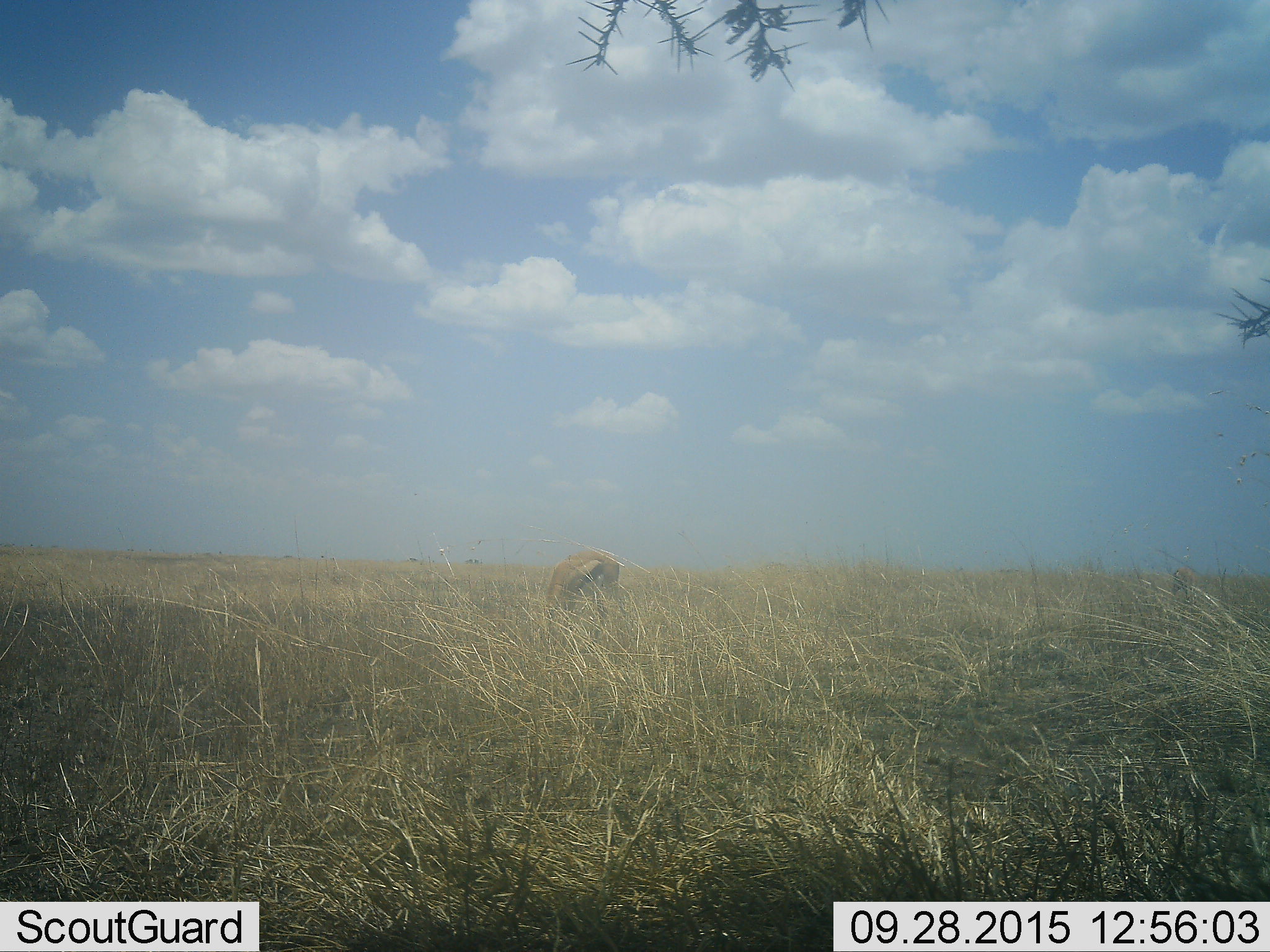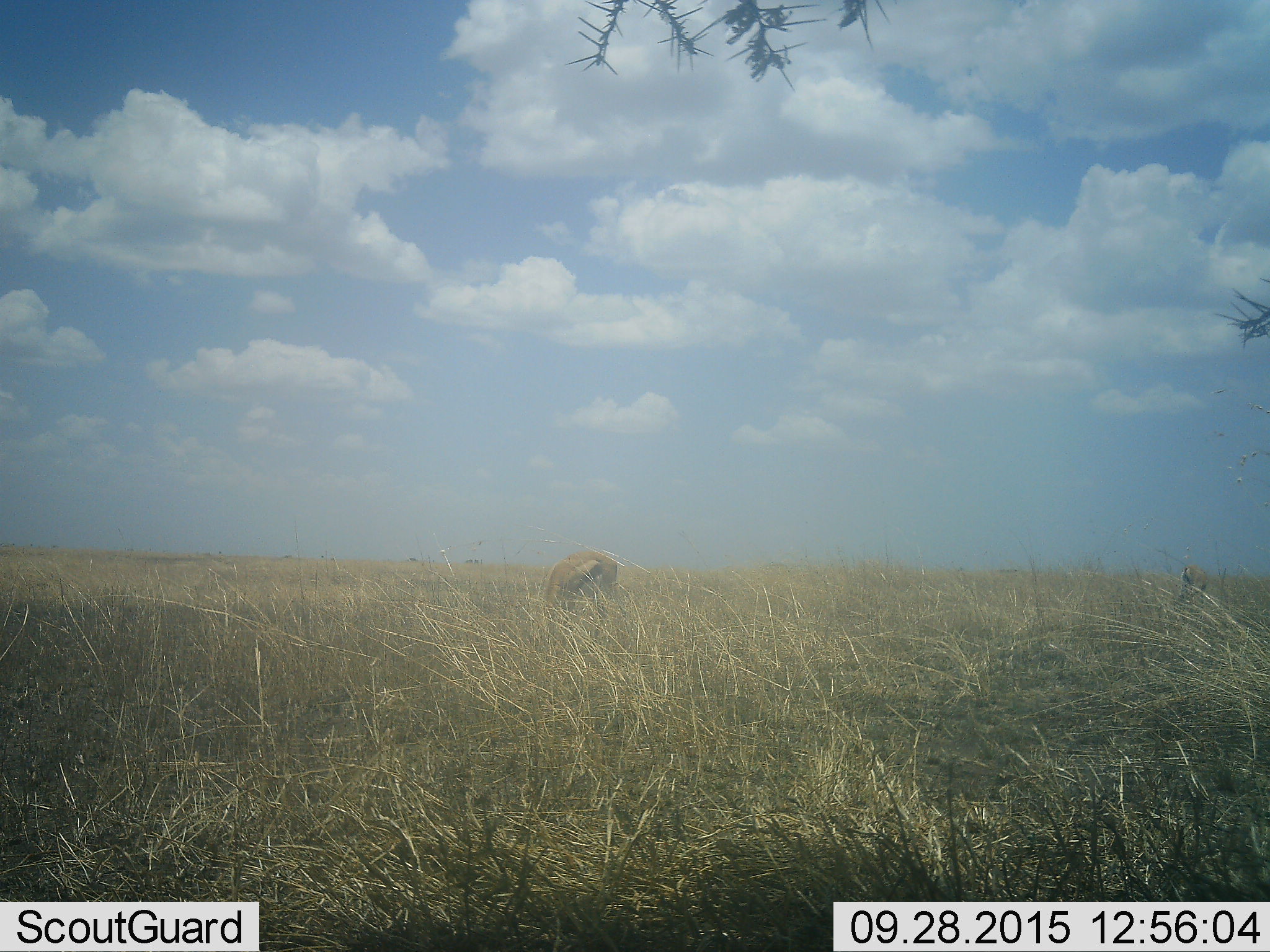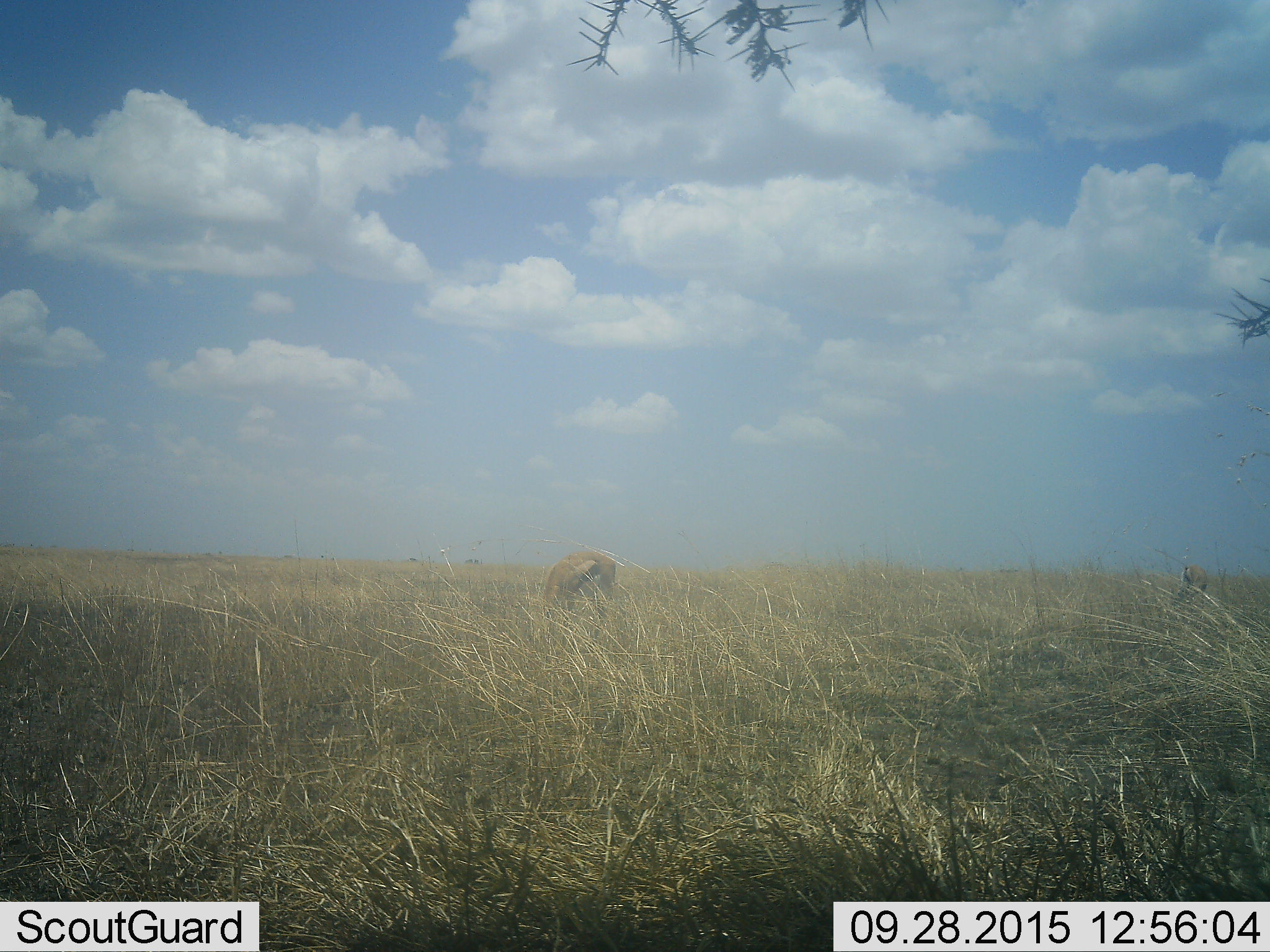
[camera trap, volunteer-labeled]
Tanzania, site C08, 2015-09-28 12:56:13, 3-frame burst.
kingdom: Animalia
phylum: Chordata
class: Mammalia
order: Artiodactyla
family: Bovidae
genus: Eudorcas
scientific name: Eudorcas thomsonii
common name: thomson's gazelle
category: gazellethomsons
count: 2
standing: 62%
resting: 0%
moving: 0%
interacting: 0%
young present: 0%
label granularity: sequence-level